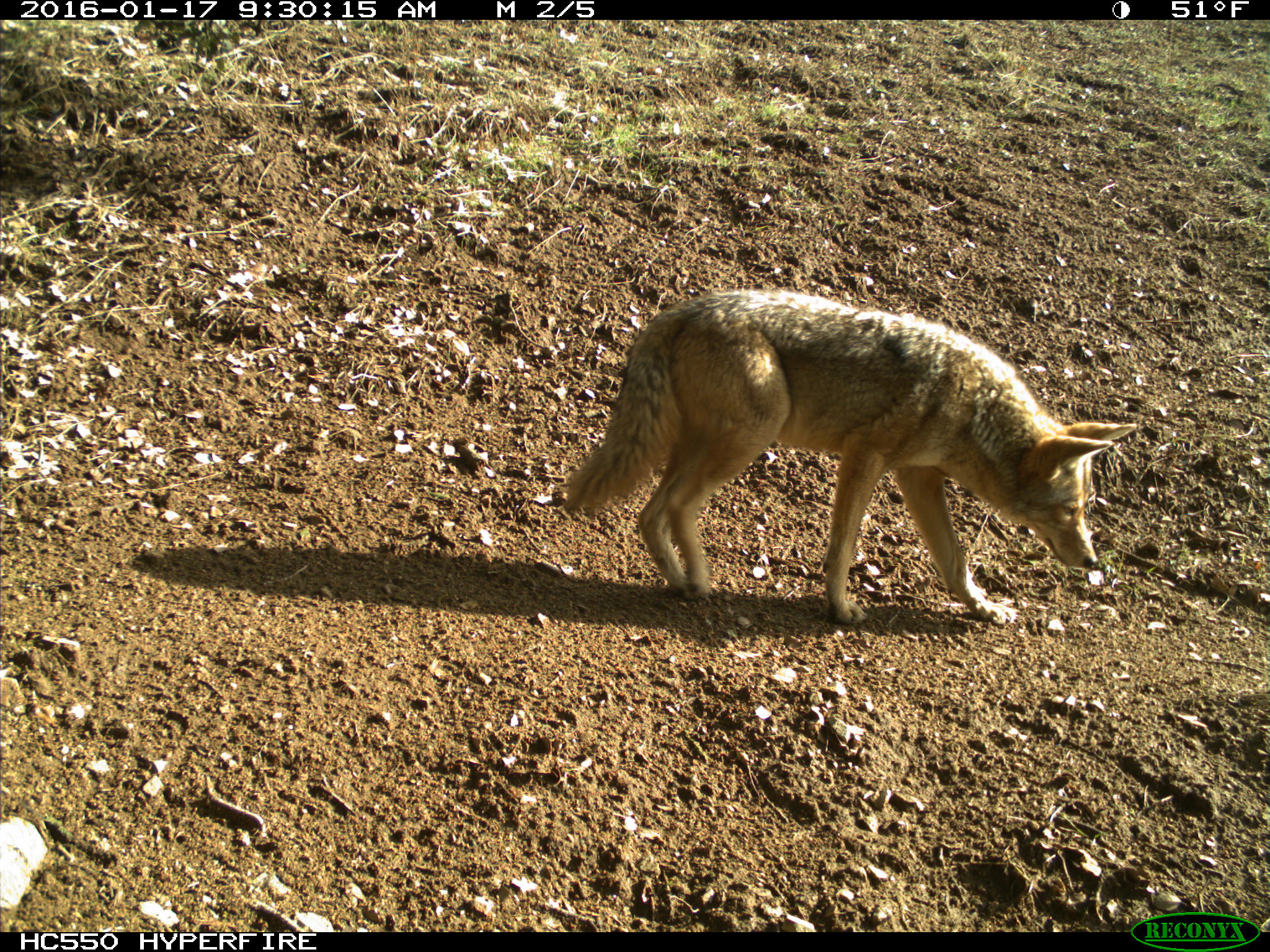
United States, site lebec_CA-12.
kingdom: Animalia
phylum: Chordata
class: Mammalia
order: Carnivora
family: Canidae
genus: Canis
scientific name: Canis latrans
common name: coyote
Canis latrans (coyote).